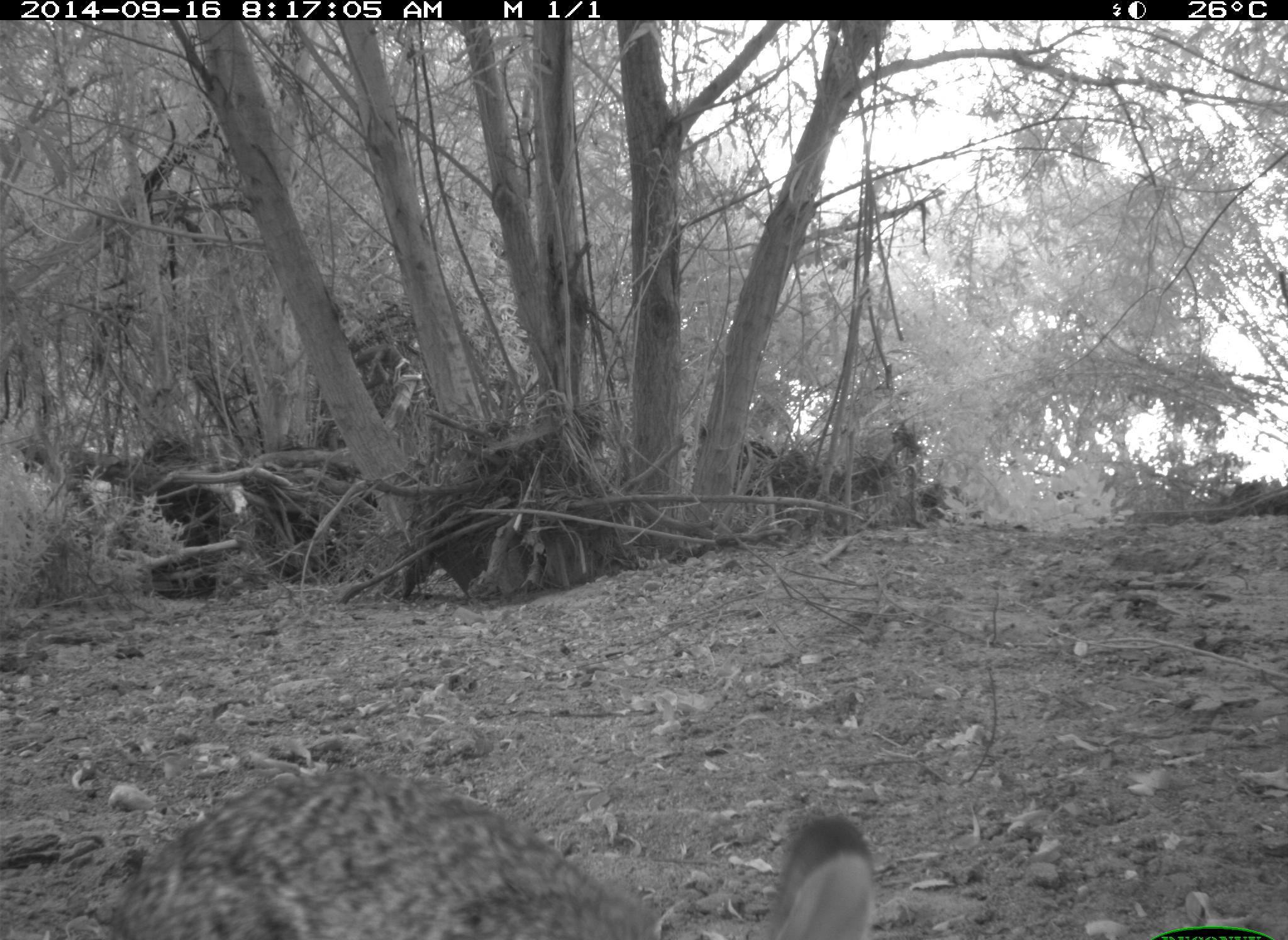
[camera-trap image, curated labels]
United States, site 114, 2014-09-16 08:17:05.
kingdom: Animalia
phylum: Chordata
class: Mammalia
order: Lagomorpha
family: Leporidae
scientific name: Leporidae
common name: rabbits and hares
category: rabbit